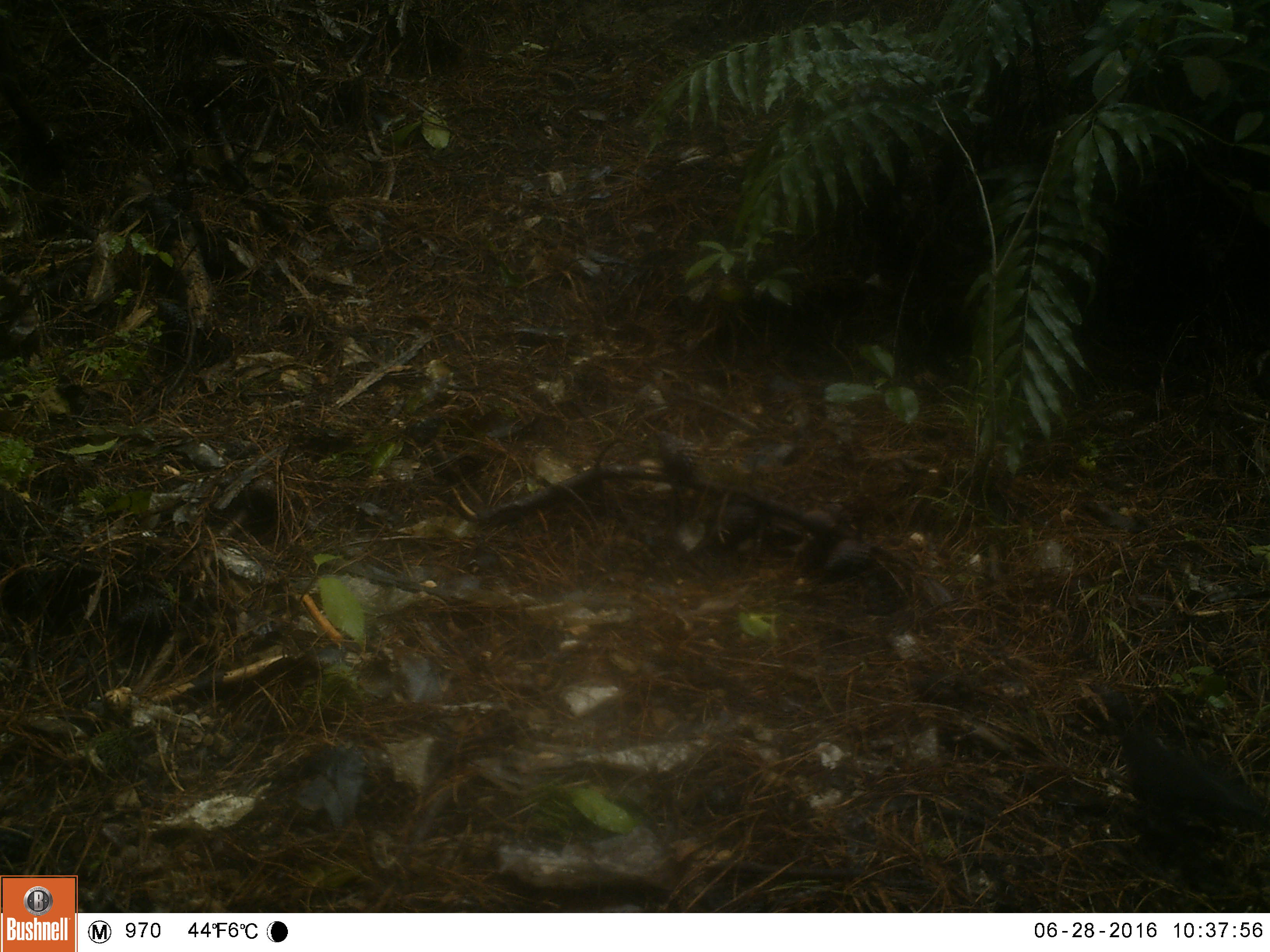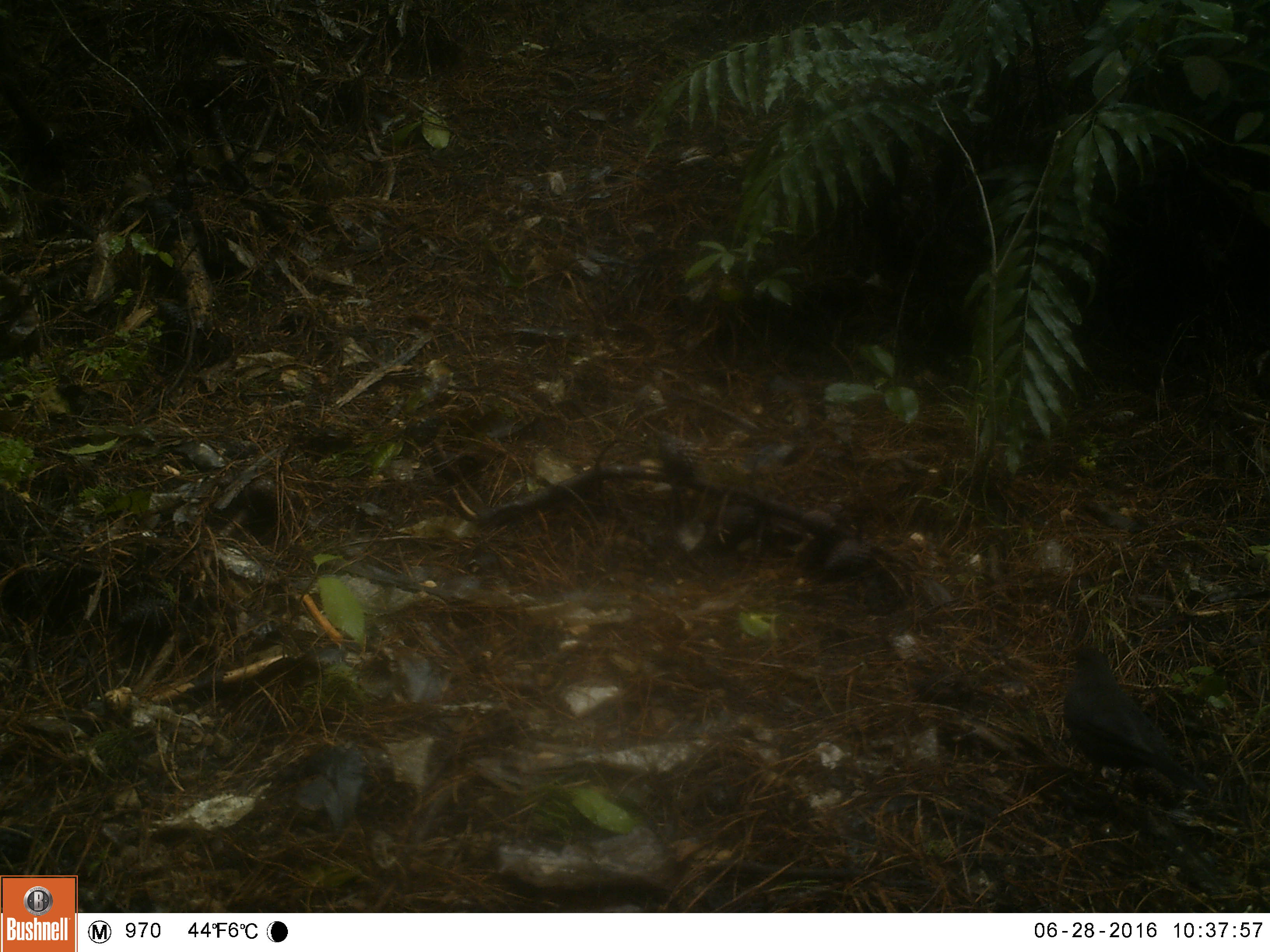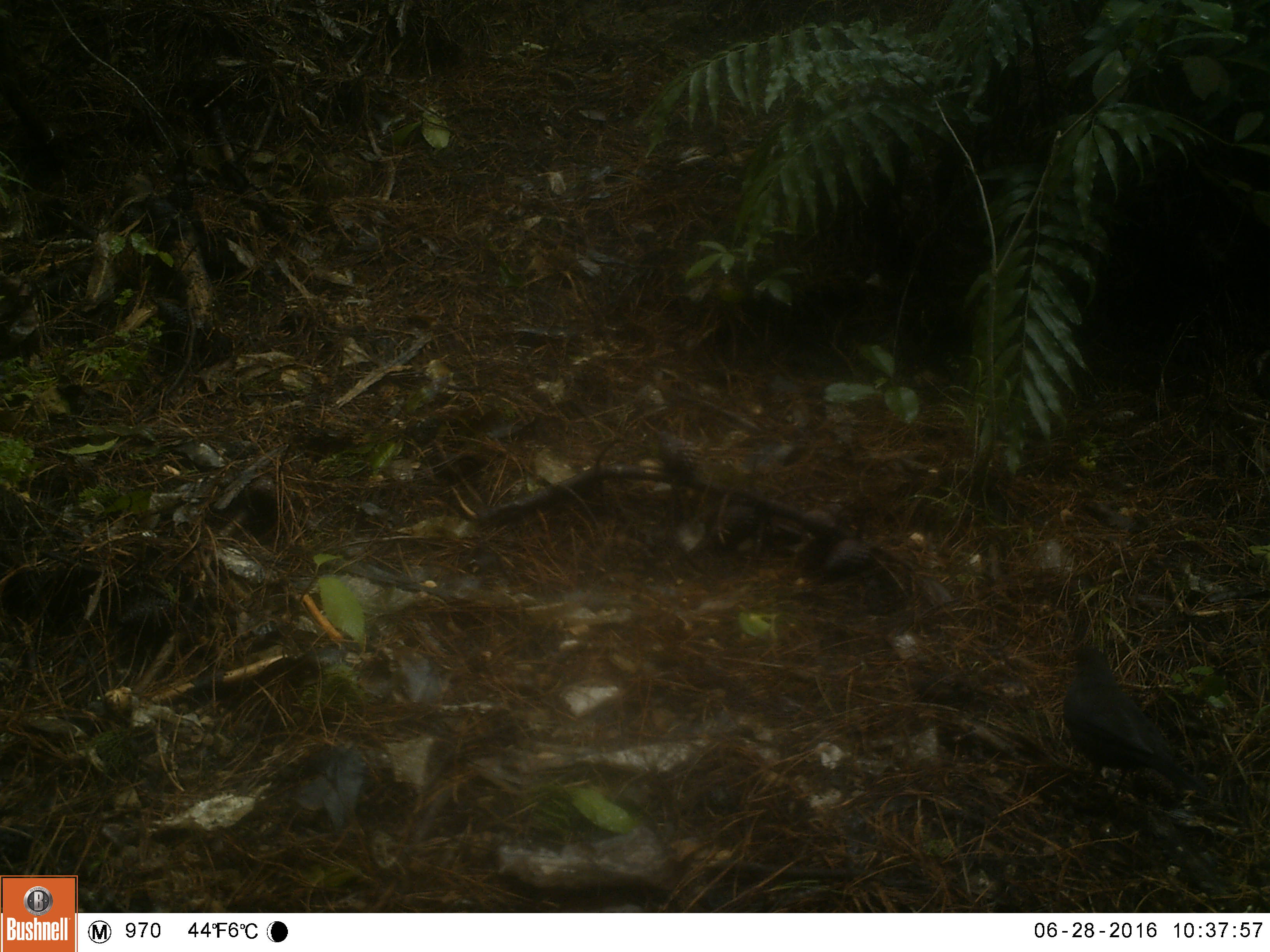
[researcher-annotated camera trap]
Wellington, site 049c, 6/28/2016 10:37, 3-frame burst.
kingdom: Animalia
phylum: Chordata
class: Aves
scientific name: Aves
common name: bird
Bird (Aves).